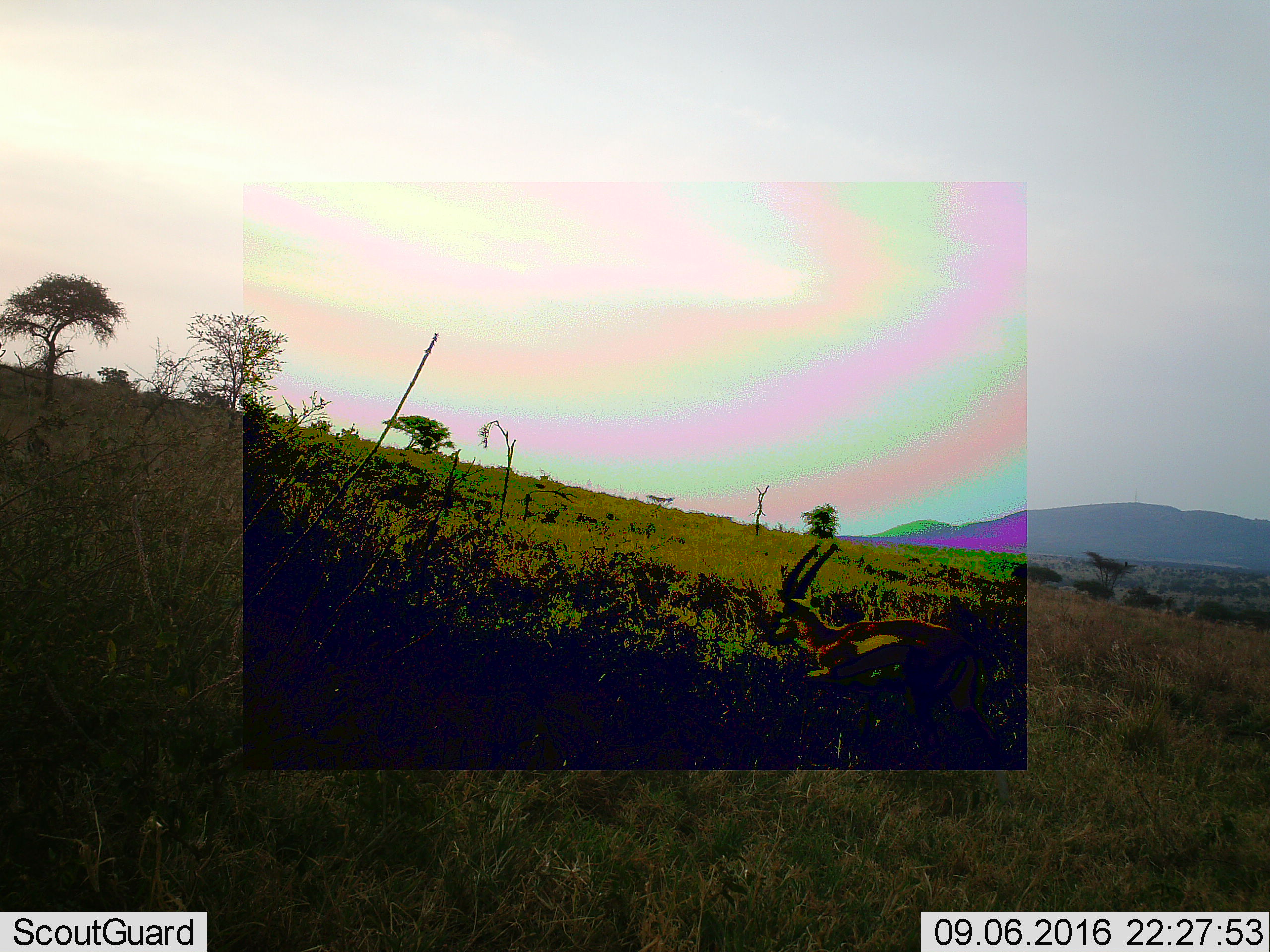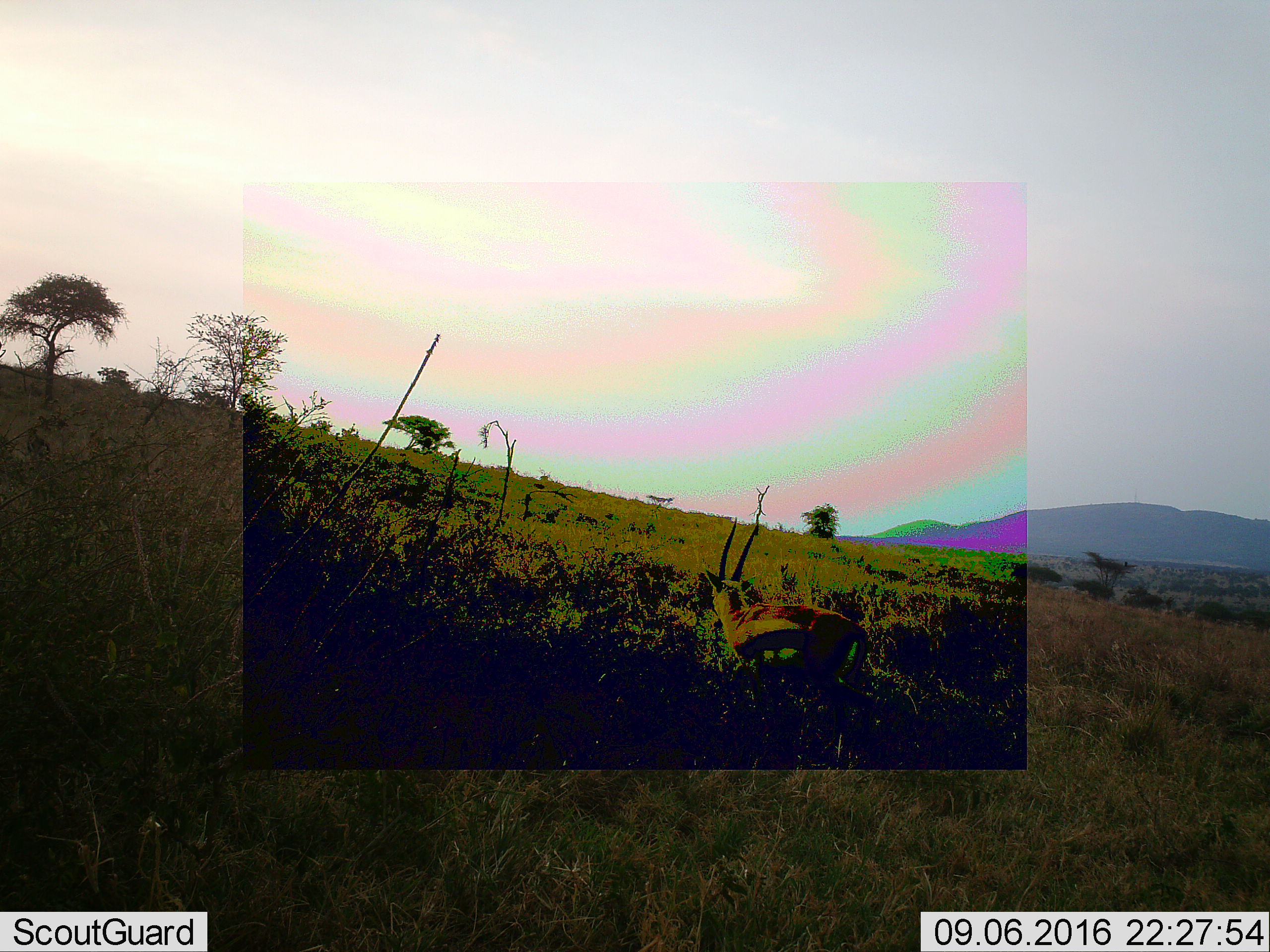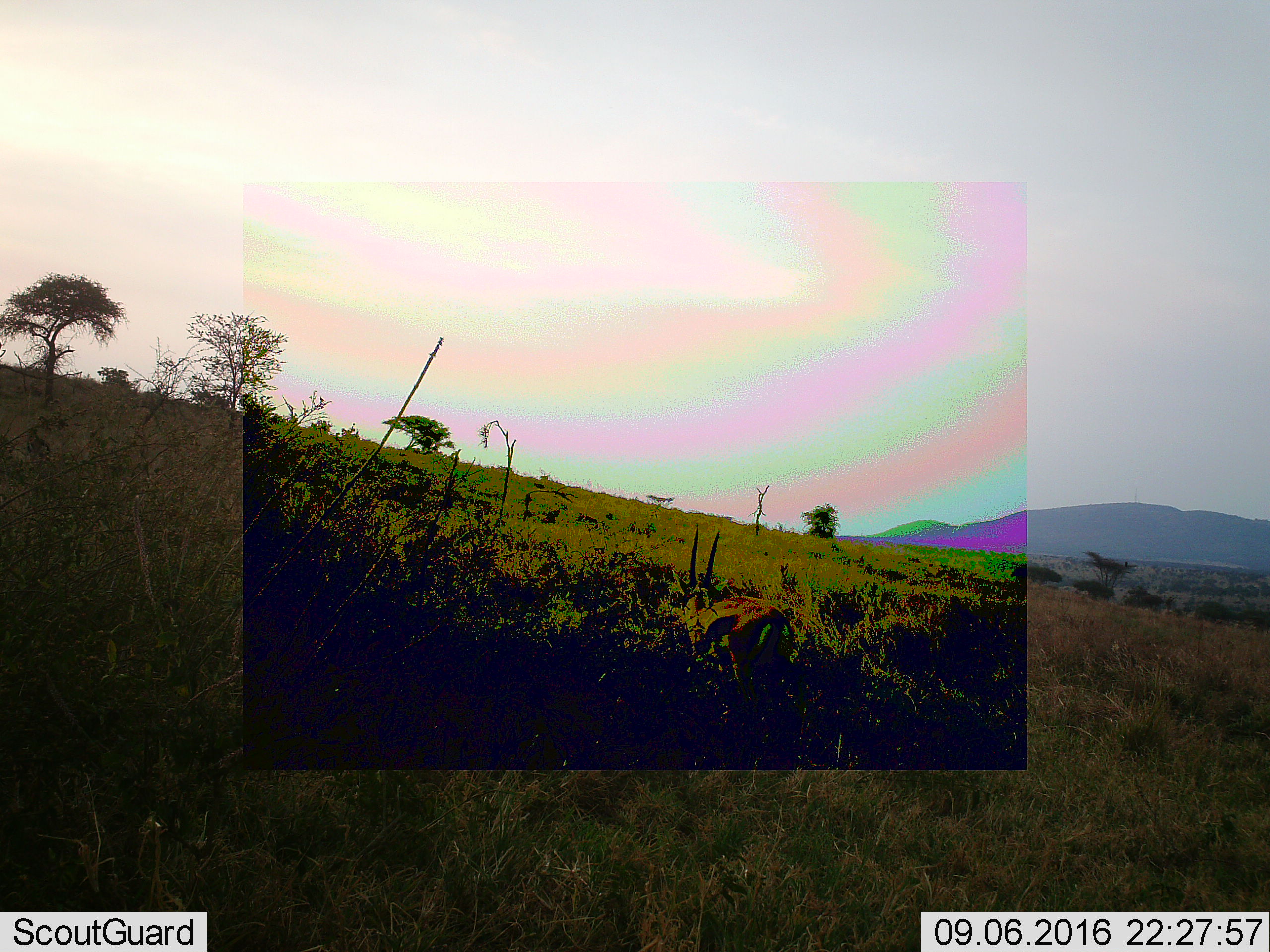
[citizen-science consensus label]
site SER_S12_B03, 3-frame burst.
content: unidentified animal